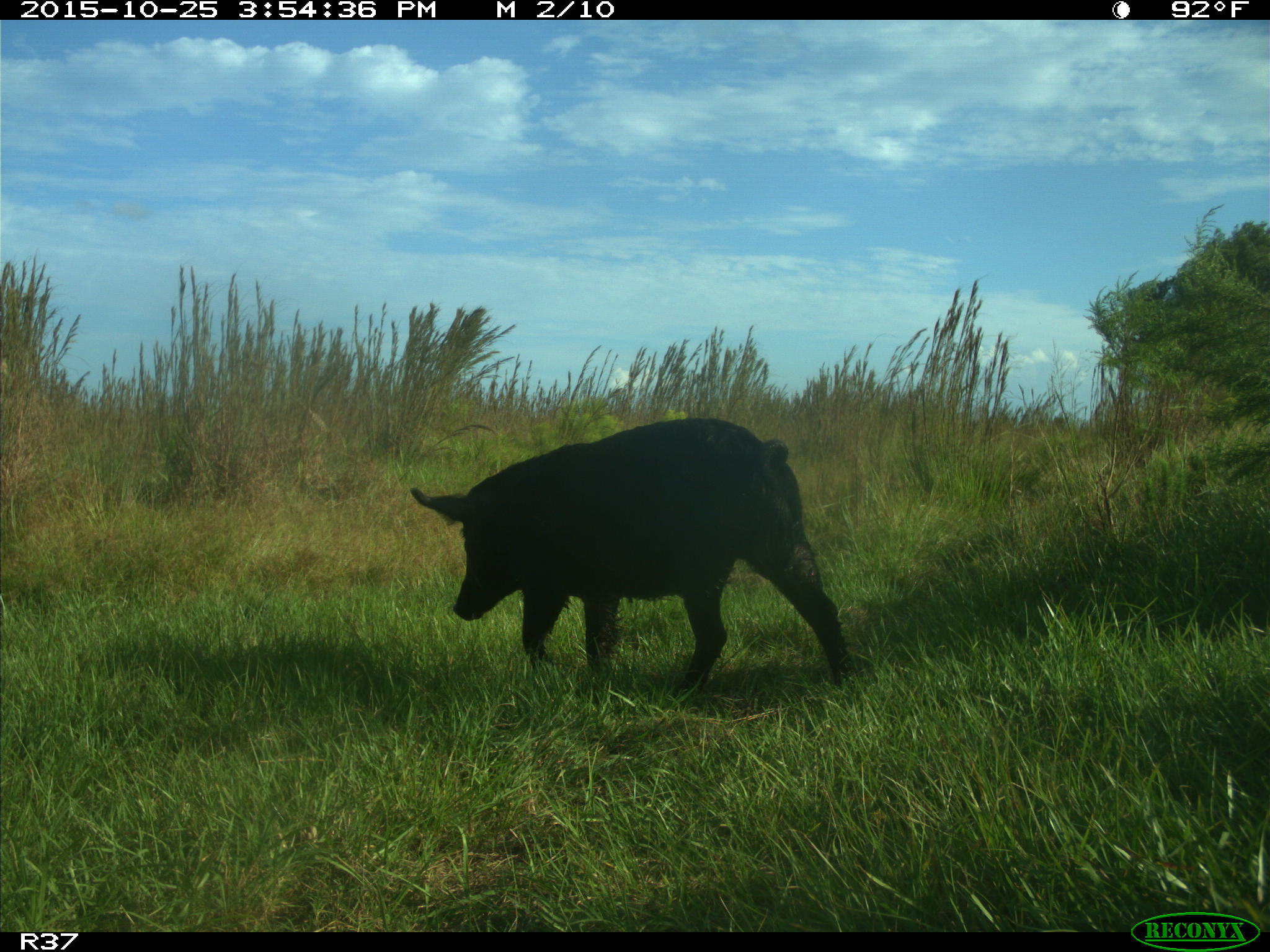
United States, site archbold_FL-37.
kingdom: Animalia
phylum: Chordata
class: Mammalia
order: Artiodactyla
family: Suidae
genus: Sus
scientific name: Sus scrofa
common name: wild boar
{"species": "Sus scrofa (wild boar)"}